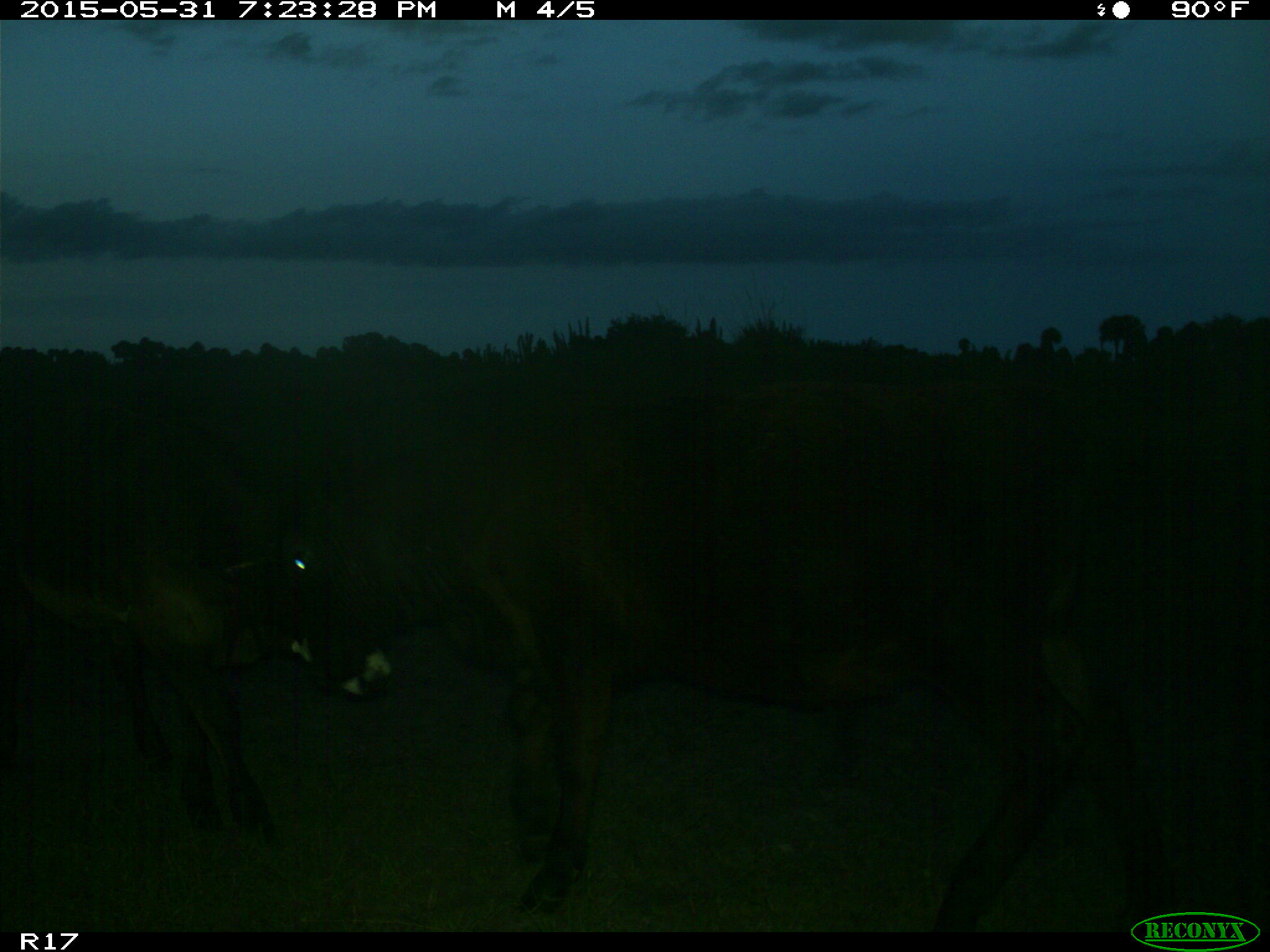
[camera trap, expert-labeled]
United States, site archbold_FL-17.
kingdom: Animalia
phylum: Chordata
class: Mammalia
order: Artiodactyla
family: Bovidae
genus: Bos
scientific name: Bos taurus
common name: domestic cow